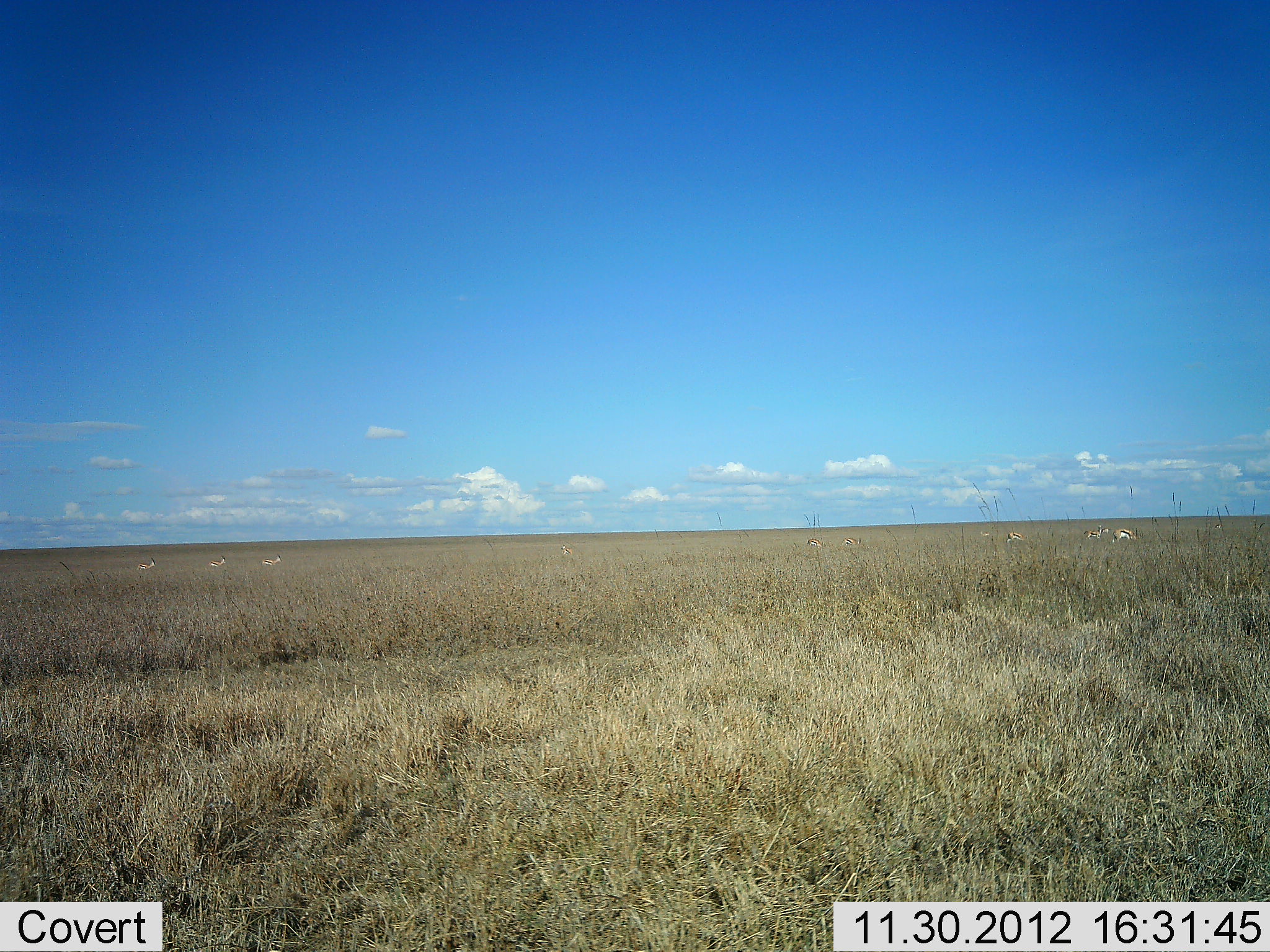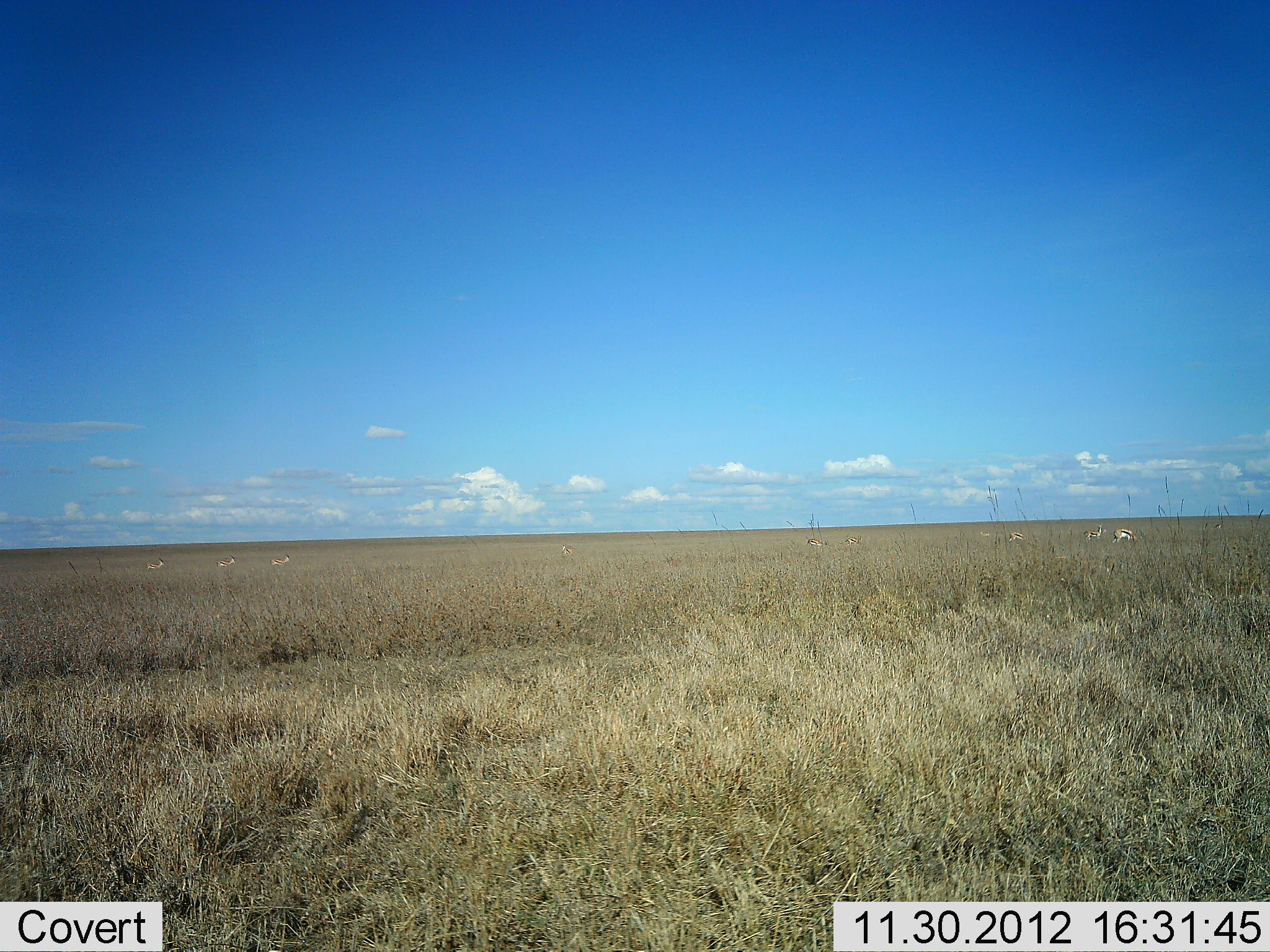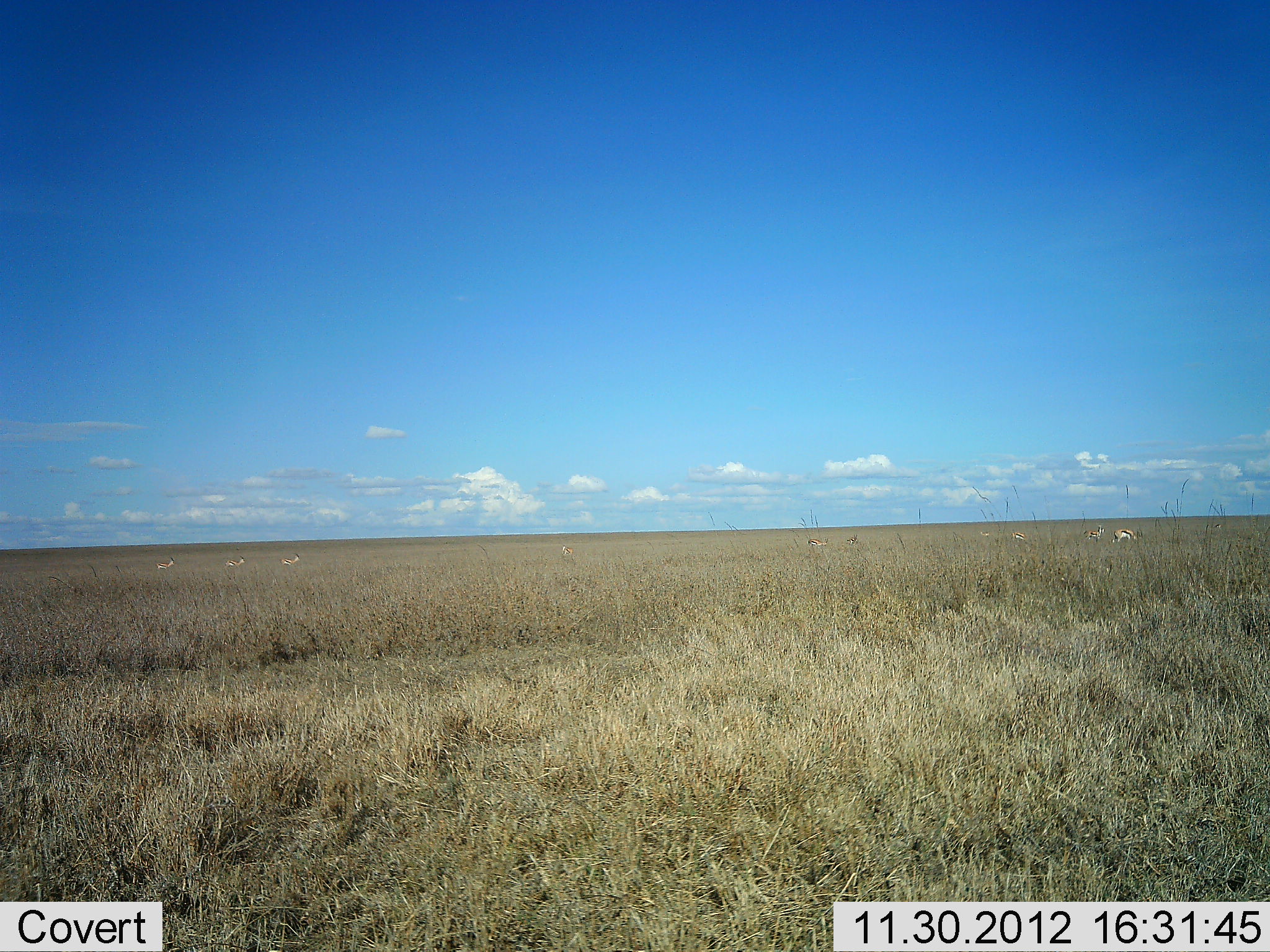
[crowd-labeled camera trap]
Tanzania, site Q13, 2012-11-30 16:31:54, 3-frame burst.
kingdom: Animalia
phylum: Chordata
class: Mammalia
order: Artiodactyla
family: Bovidae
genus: Eudorcas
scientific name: Eudorcas thomsonii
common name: thomson's gazelle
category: gazellethomsons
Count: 10.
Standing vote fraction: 67%.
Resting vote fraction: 17%.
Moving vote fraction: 100%.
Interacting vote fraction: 0%.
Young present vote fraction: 0%.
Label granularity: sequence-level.